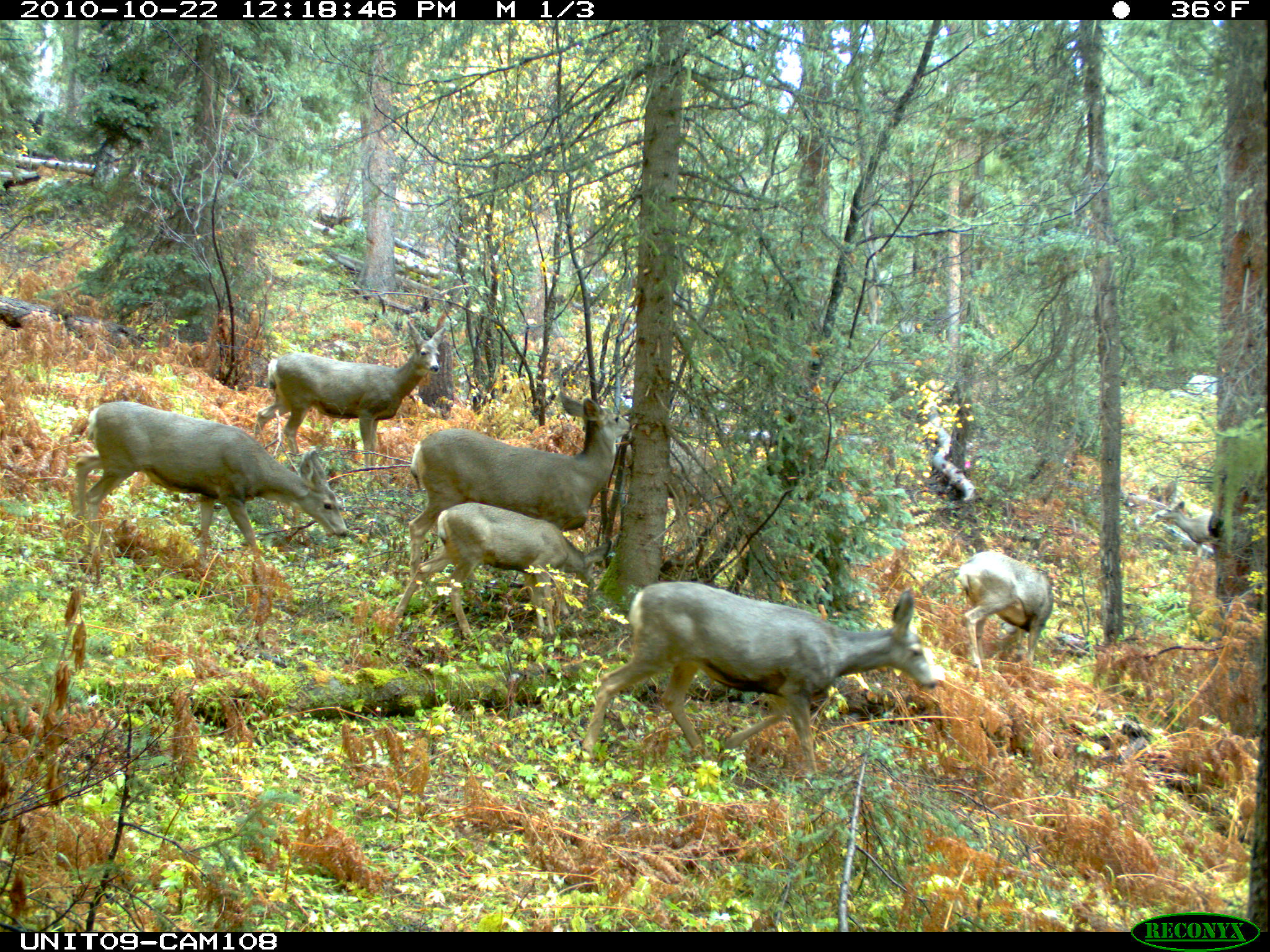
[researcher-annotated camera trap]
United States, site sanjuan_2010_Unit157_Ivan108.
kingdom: Animalia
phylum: Chordata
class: Mammalia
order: Artiodactyla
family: Cervidae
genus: Odocoileus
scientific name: Odocoileus hemionus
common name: mule deer